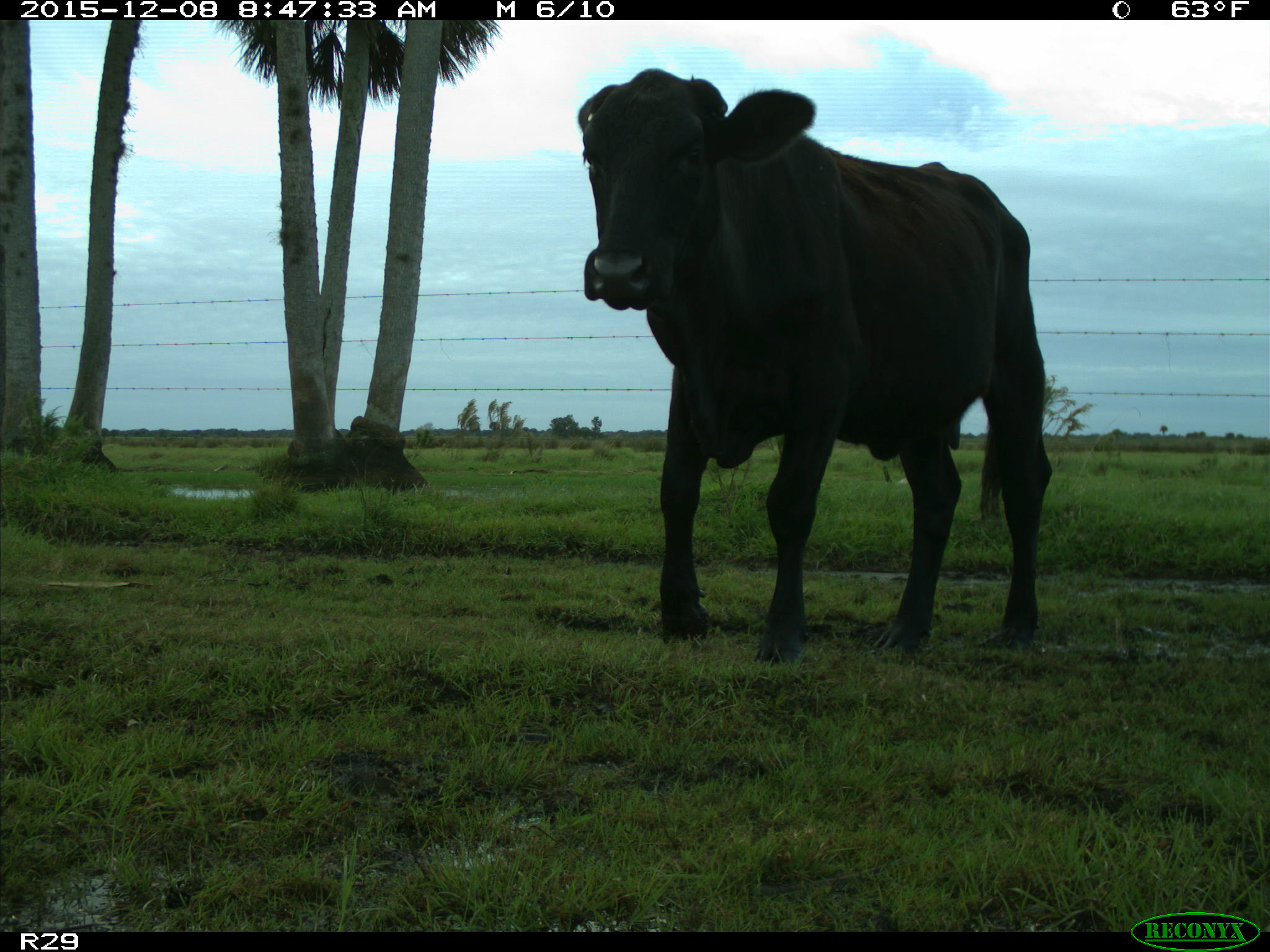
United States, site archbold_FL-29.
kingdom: Animalia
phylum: Chordata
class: Mammalia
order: Artiodactyla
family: Bovidae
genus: Bos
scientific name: Bos taurus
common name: domestic cow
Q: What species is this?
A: Bos taurus (domestic cow).